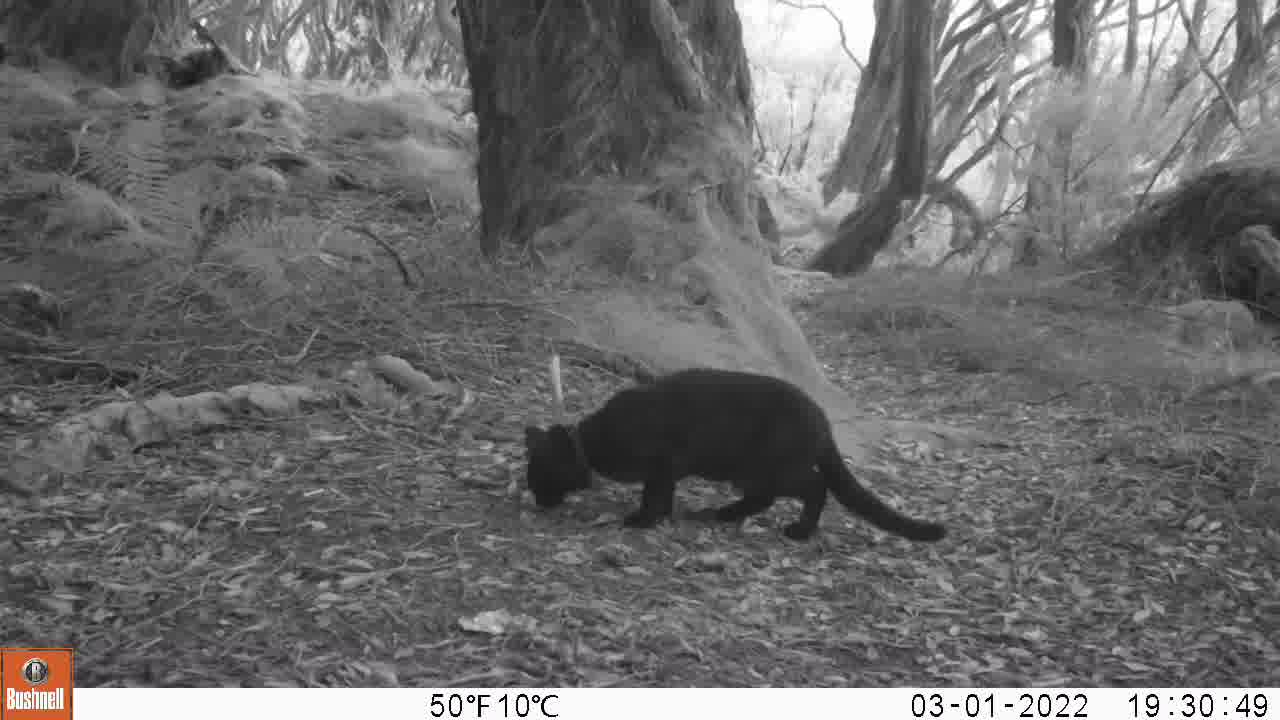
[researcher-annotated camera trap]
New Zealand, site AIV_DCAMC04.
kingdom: Animalia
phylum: Chordata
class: Mammalia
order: Carnivora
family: Felidae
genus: Felis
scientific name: Felis catus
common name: domestic cat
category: cat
Cat (domestic cat) (Felis catus).